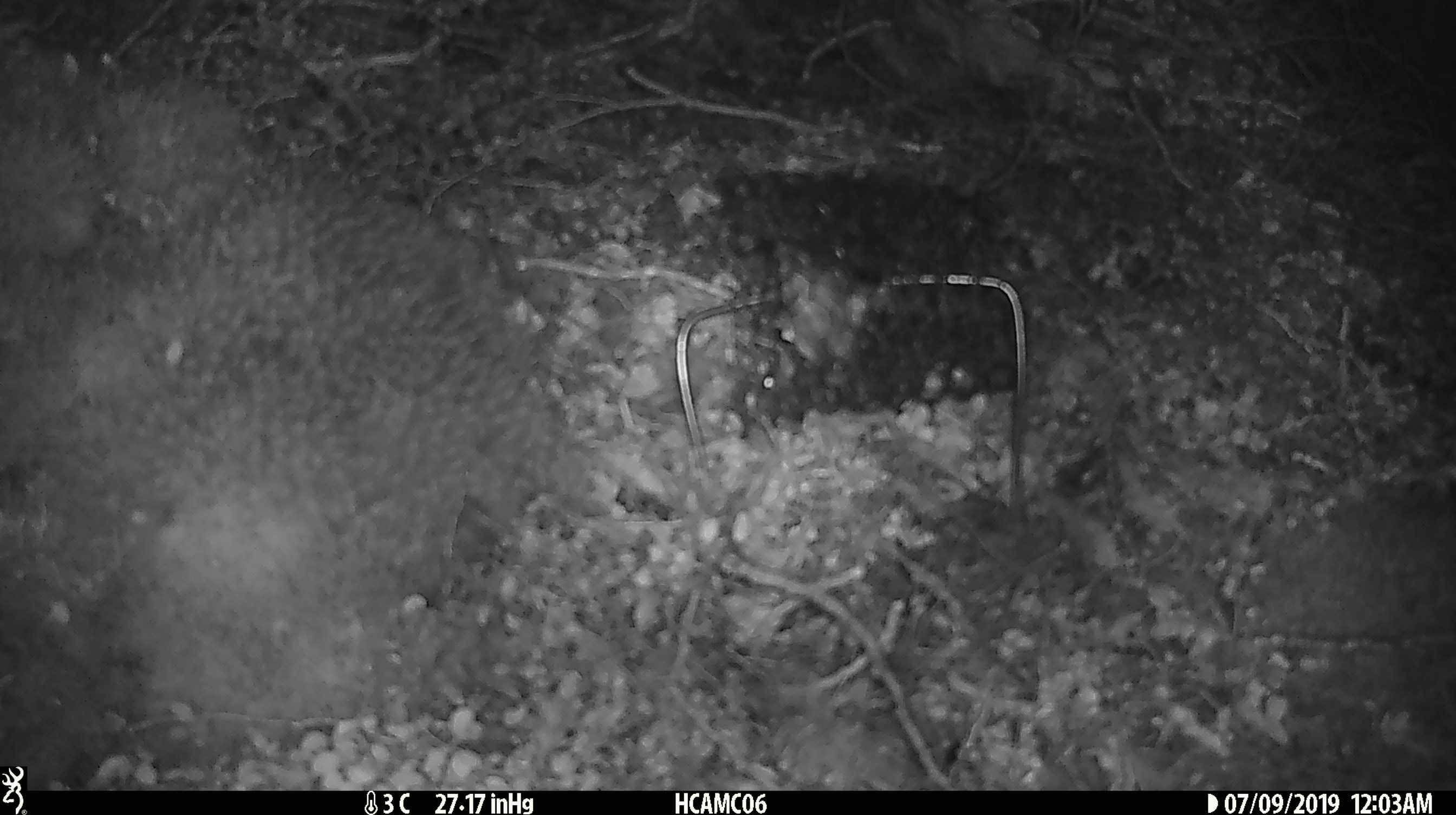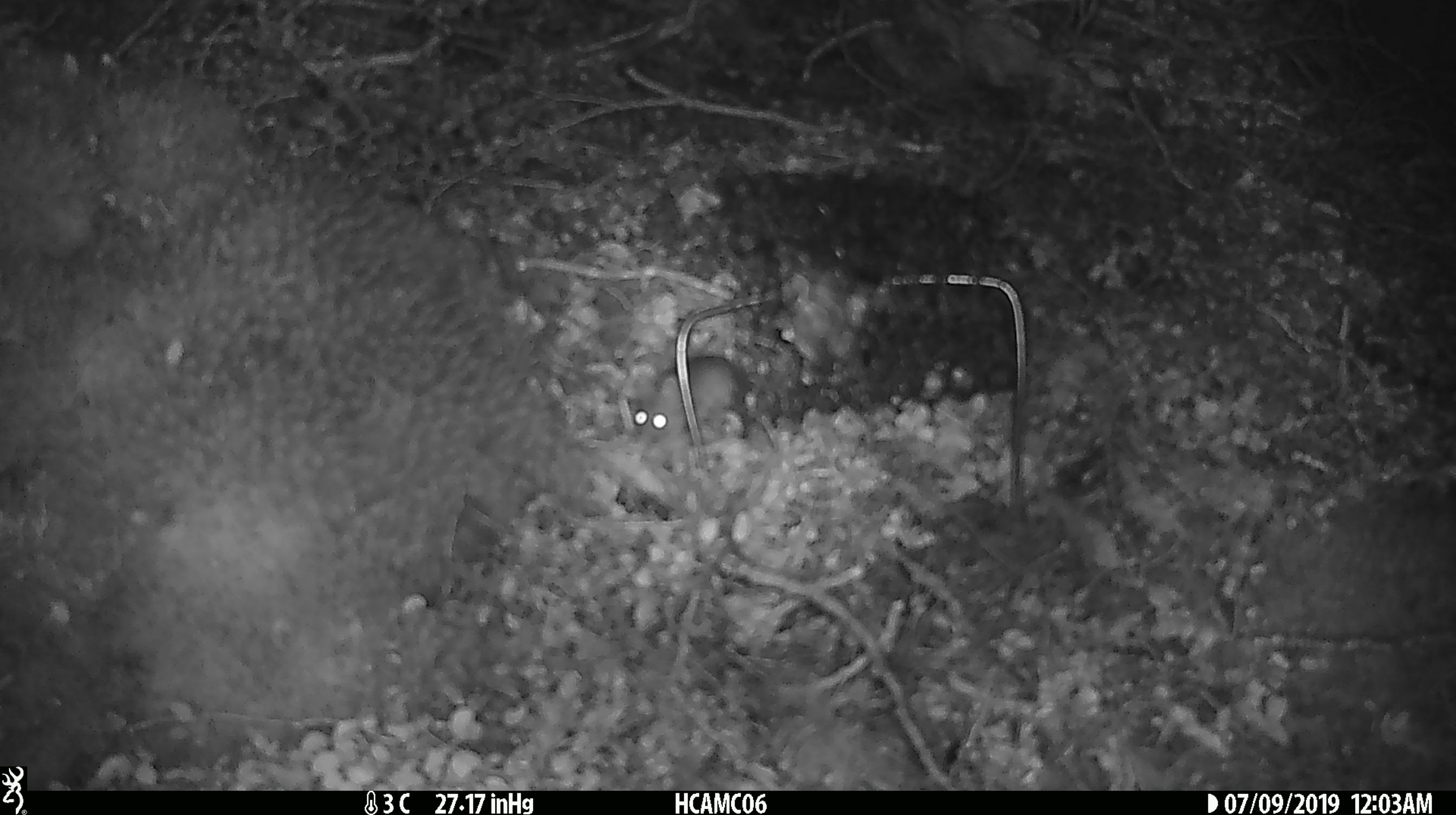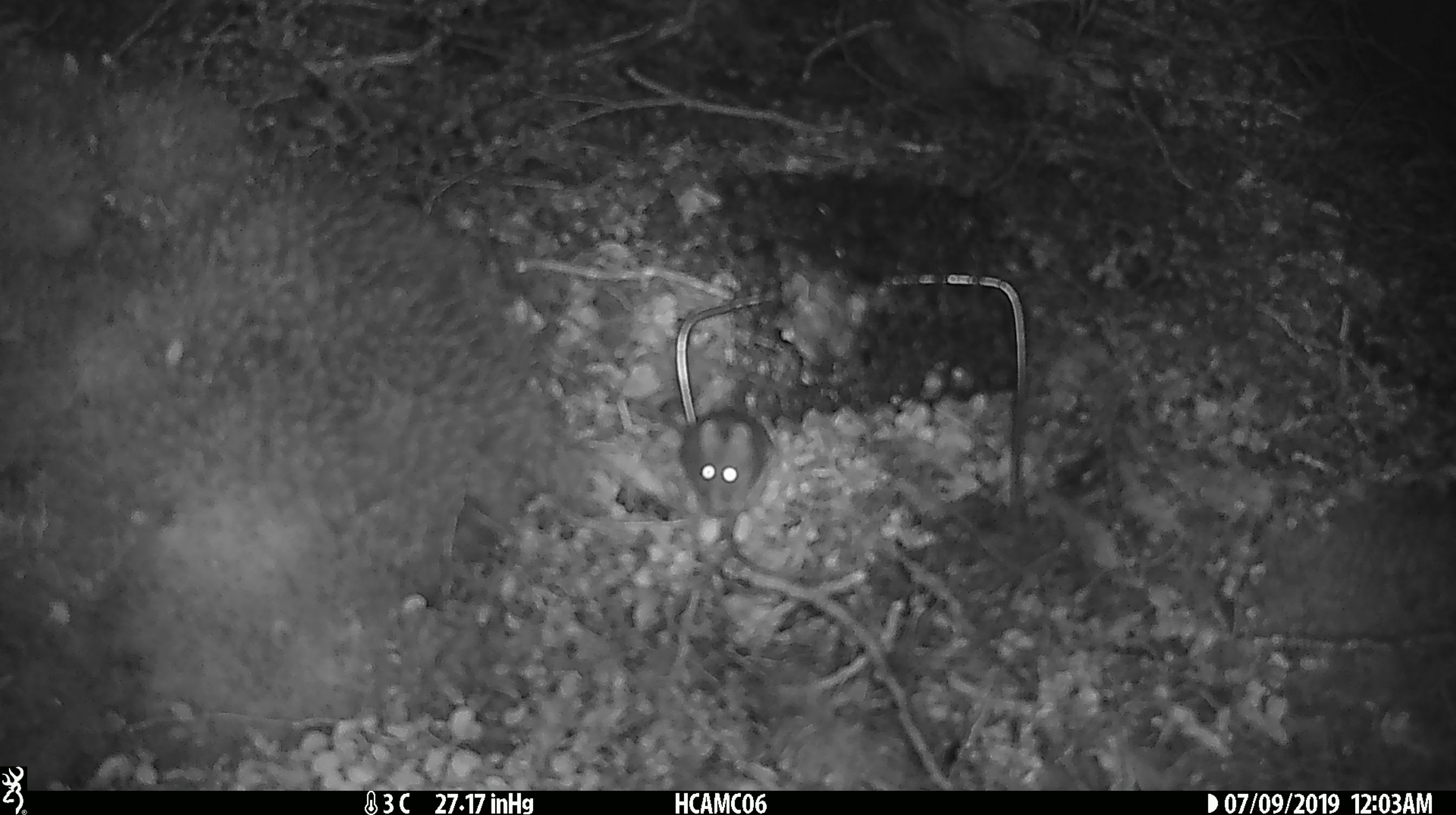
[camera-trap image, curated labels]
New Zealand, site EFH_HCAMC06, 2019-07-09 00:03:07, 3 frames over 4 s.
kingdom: Animalia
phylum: Chordata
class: Mammalia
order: Rodentia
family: Muridae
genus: Mus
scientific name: Mus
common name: mouse